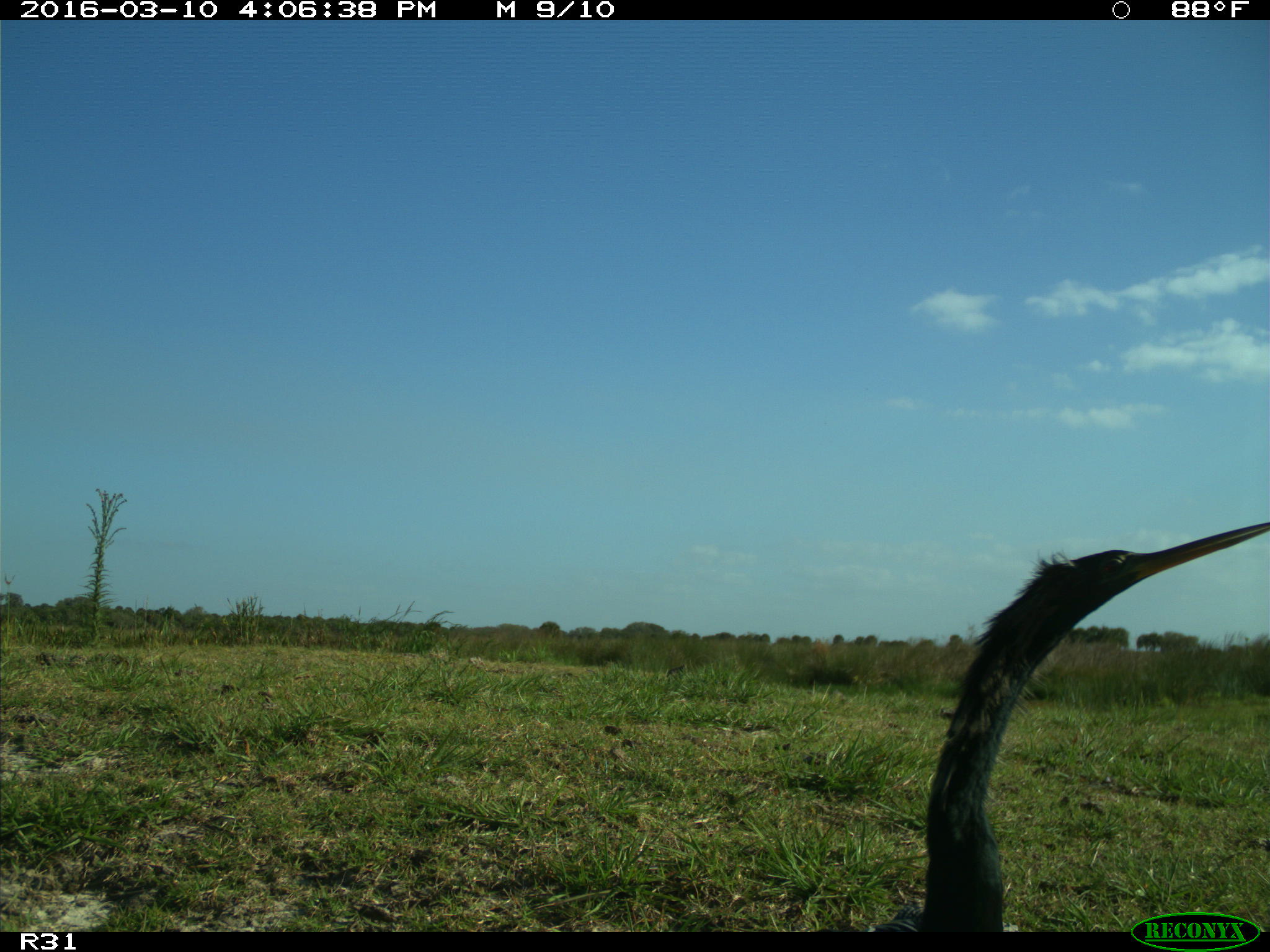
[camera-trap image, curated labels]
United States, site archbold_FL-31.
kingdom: Animalia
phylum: Chordata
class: Aves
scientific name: Aves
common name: birds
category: unidentified bird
Unidentified bird (birds) (Aves).